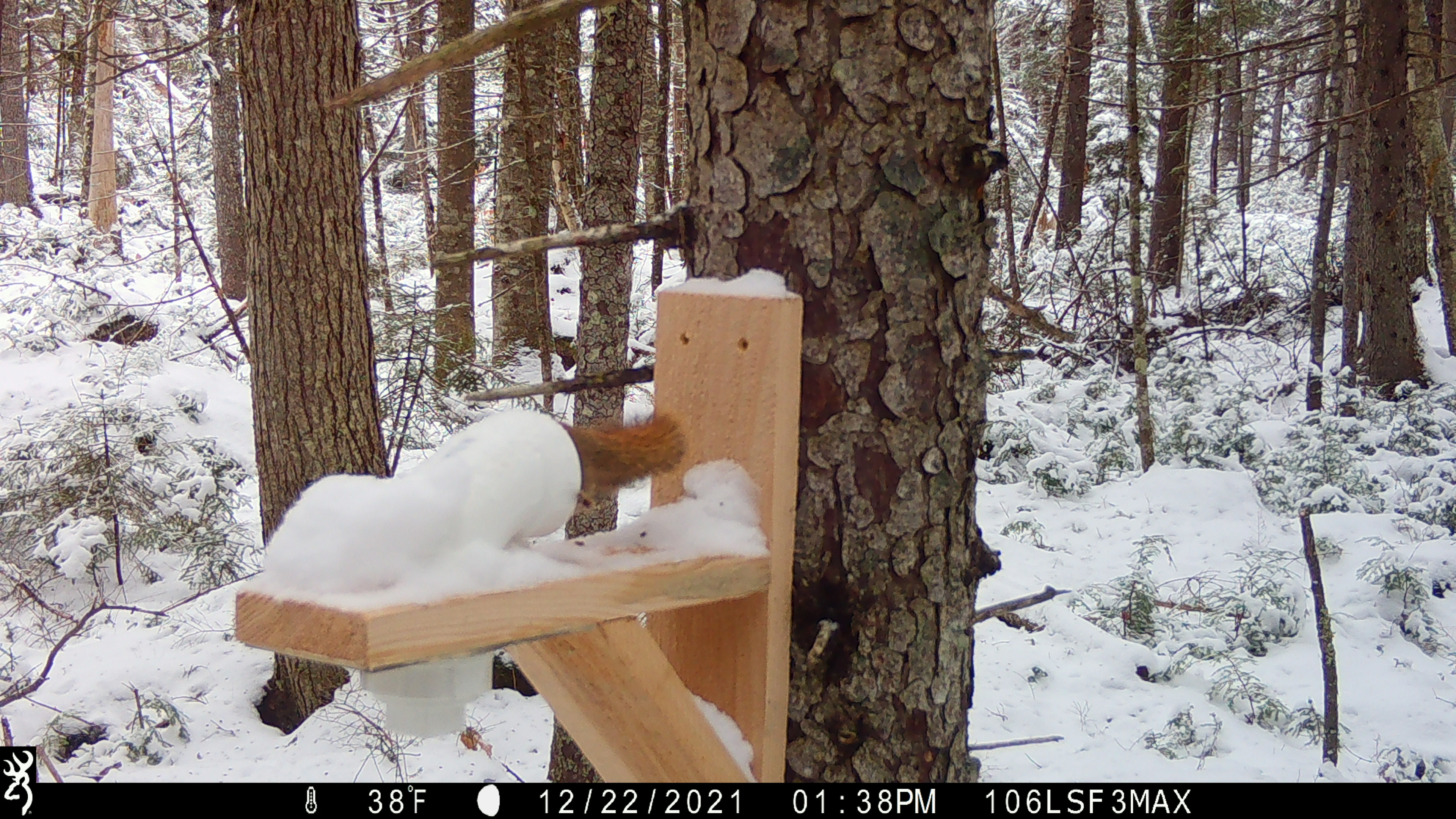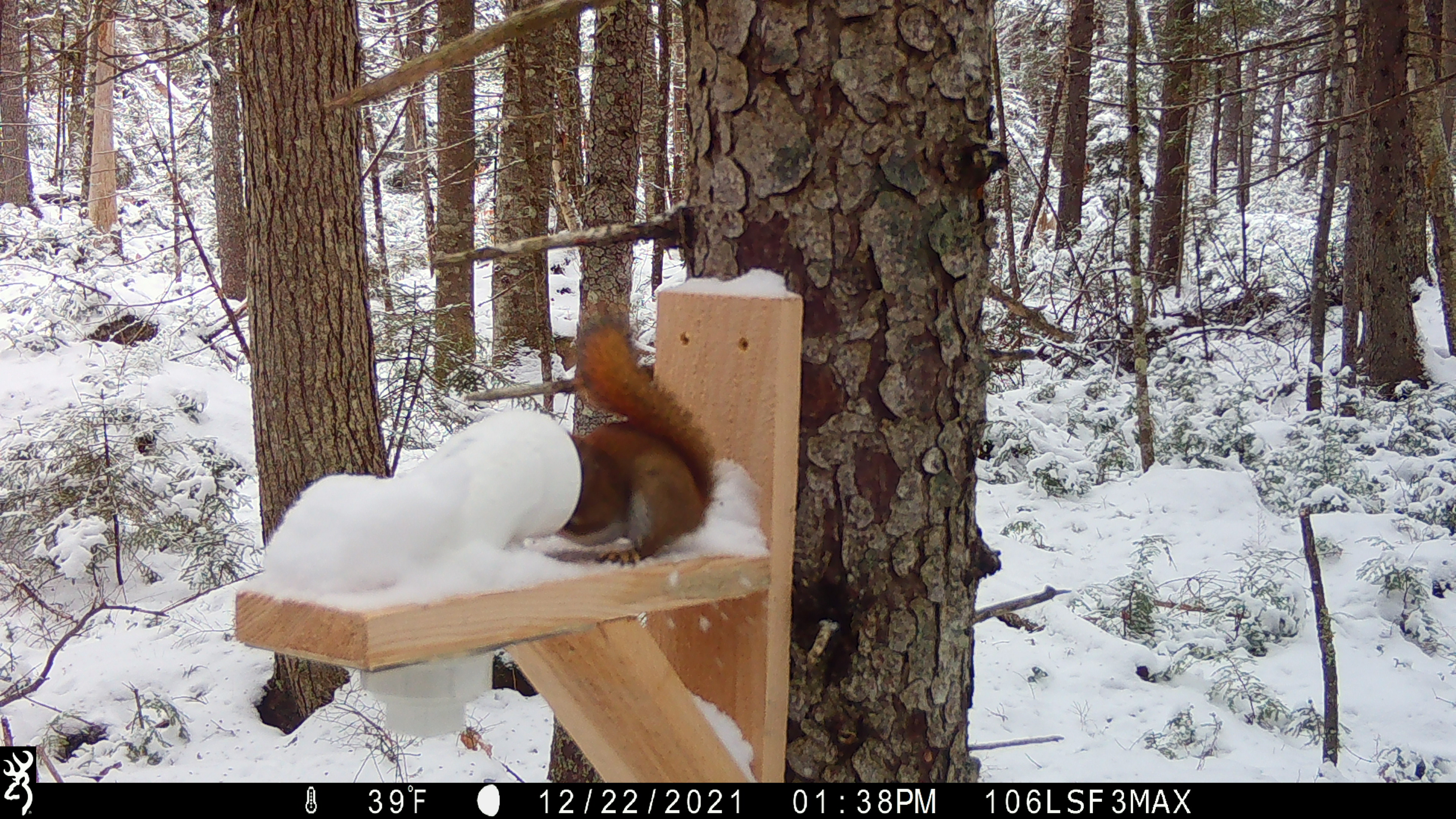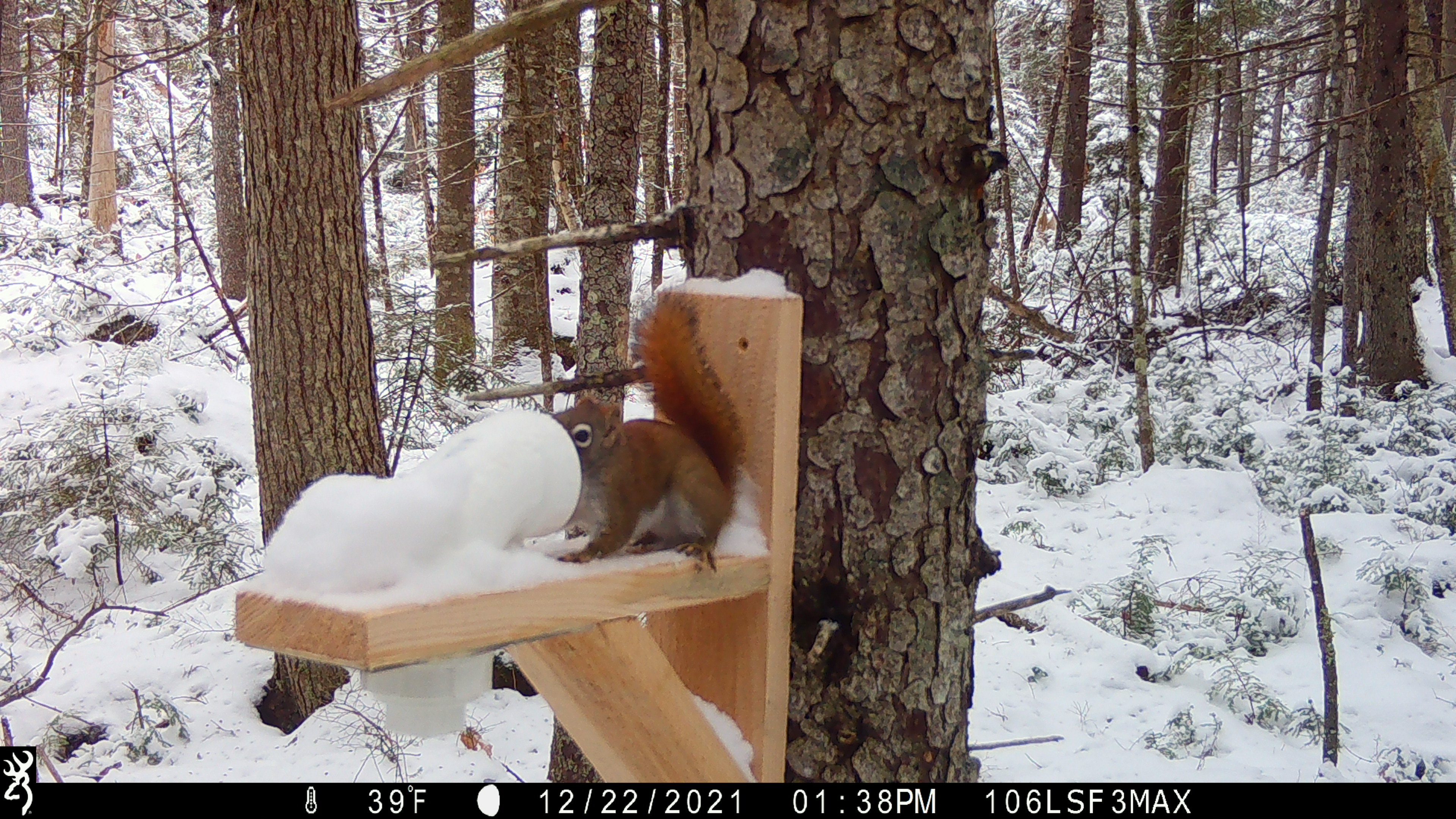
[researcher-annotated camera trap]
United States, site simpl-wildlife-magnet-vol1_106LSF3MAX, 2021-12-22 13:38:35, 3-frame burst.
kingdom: Animalia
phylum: Chordata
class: Mammalia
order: Rodentia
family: Sciuridae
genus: Tamiasciurus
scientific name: Tamiasciurus hudsonicus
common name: red squirrel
Red squirrel (Tamiasciurus hudsonicus).